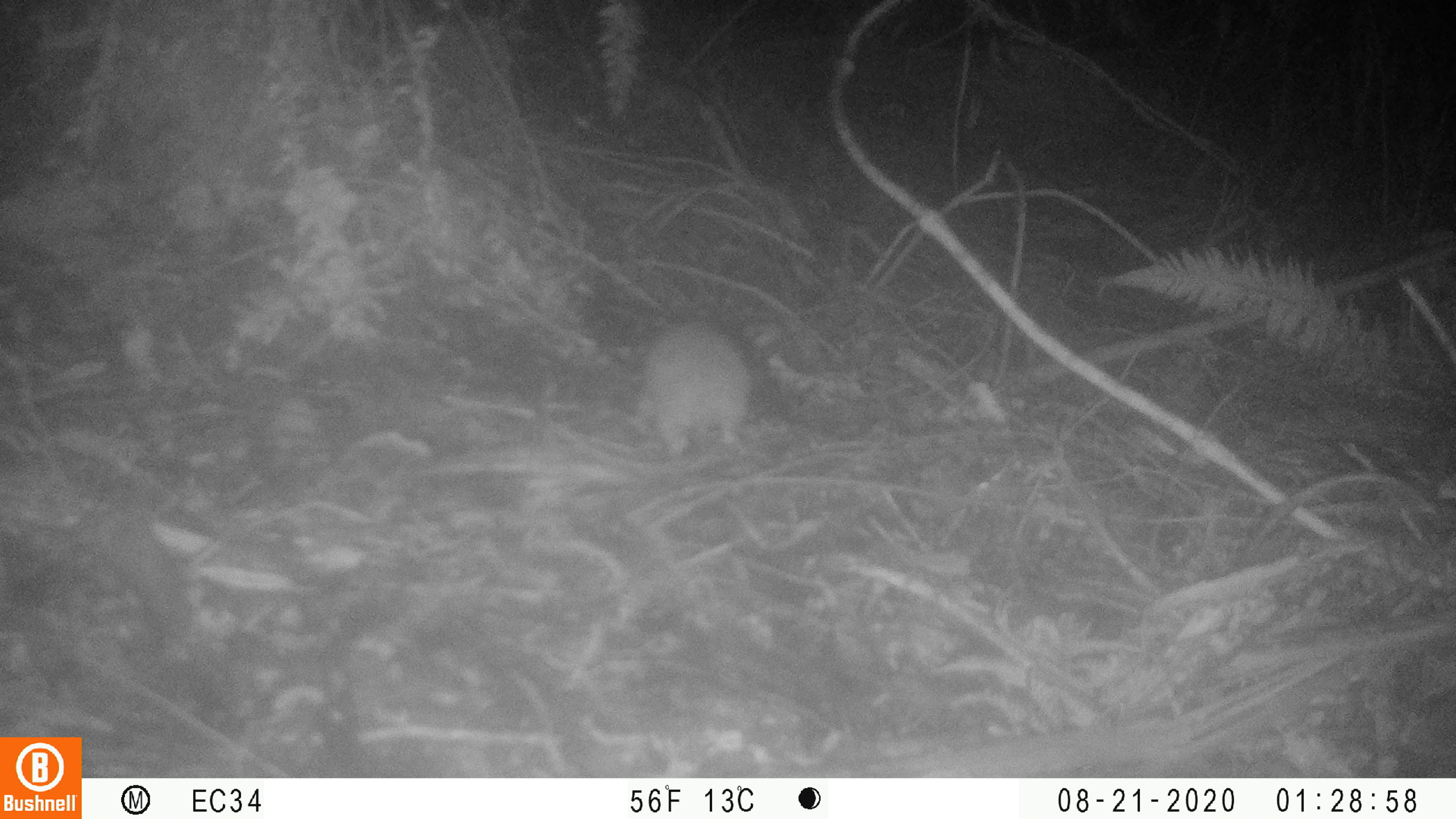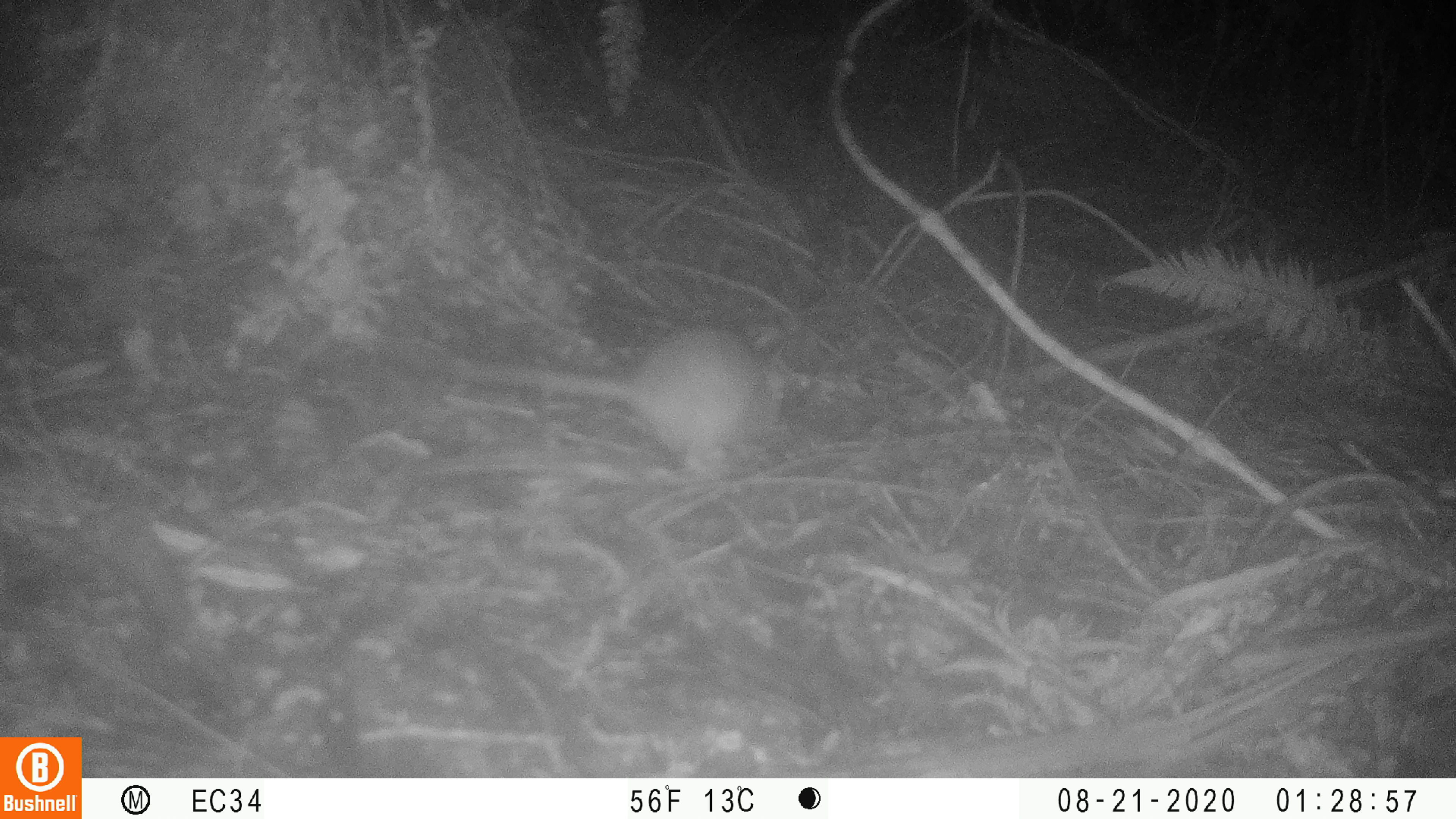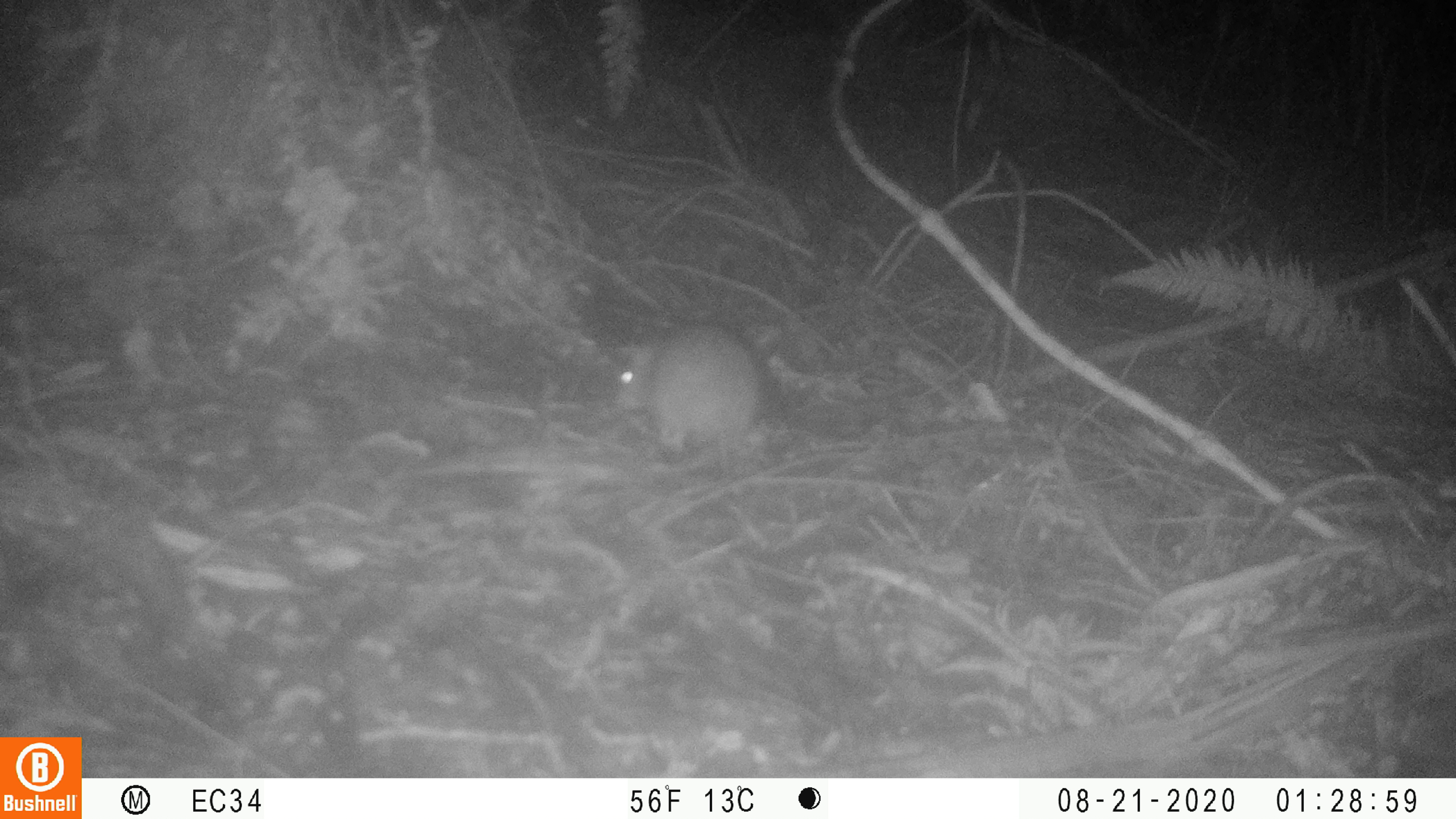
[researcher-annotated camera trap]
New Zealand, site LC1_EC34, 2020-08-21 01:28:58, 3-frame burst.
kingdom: Animalia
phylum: Chordata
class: Mammalia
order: Rodentia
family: Muridae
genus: Rattus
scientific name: Rattus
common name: rat